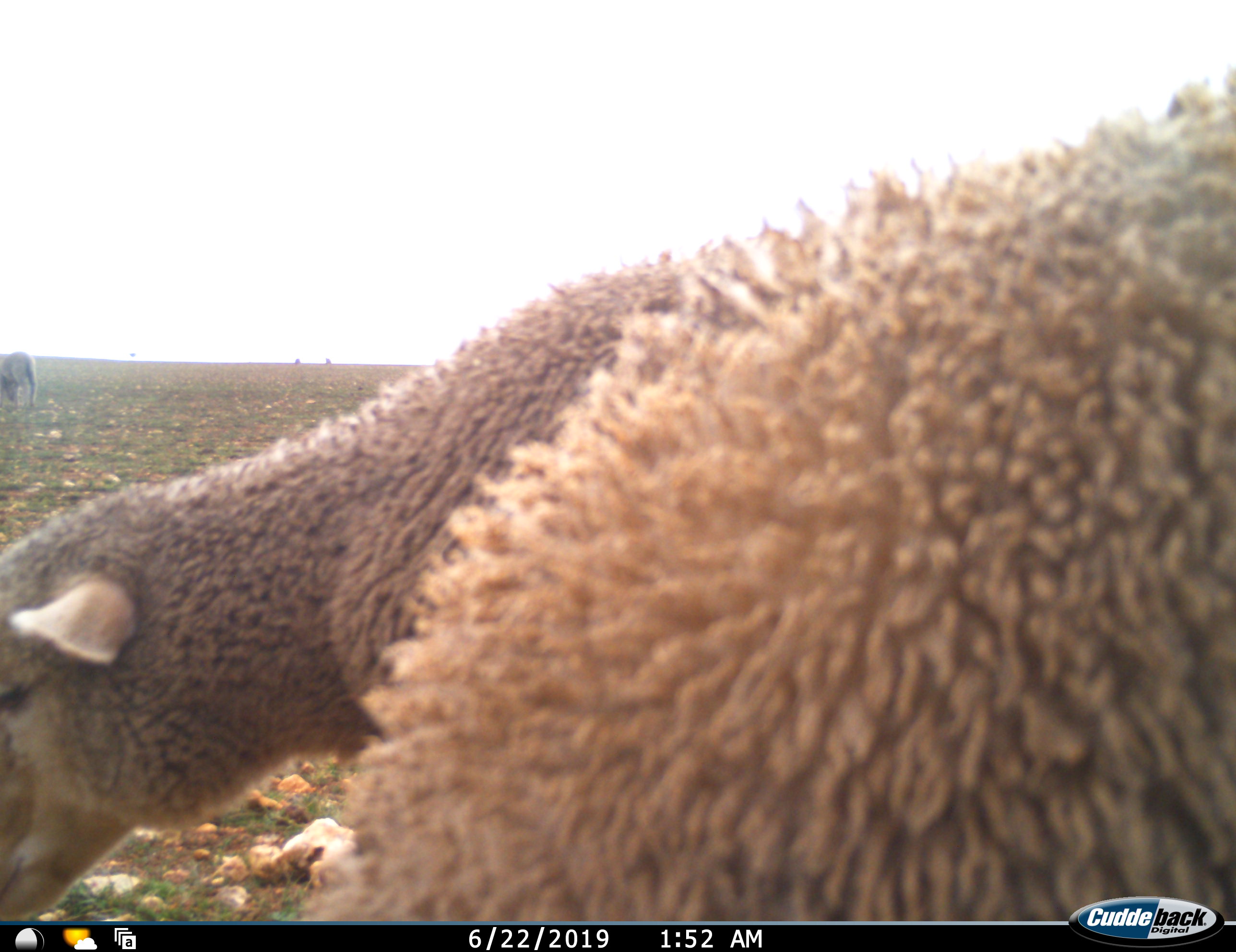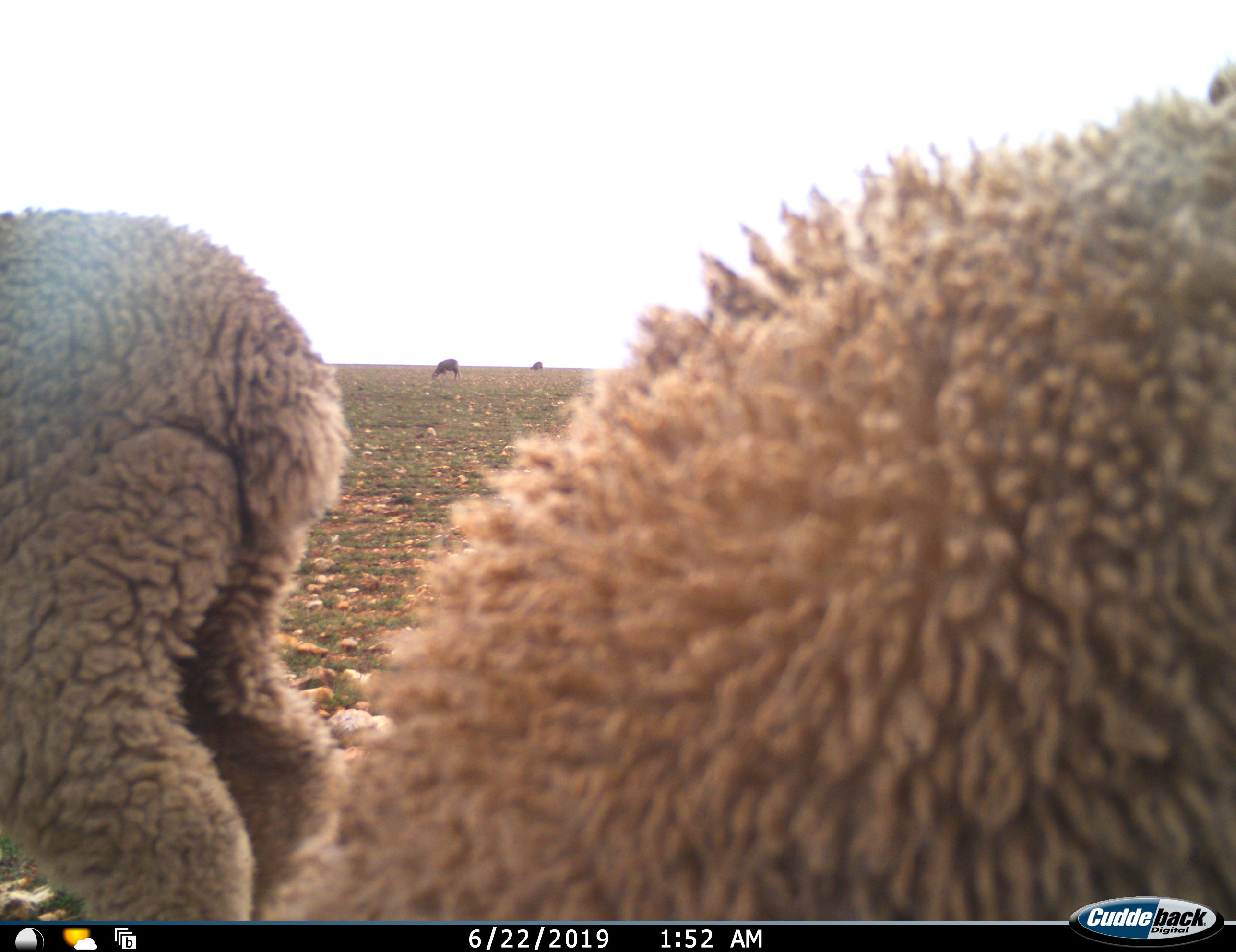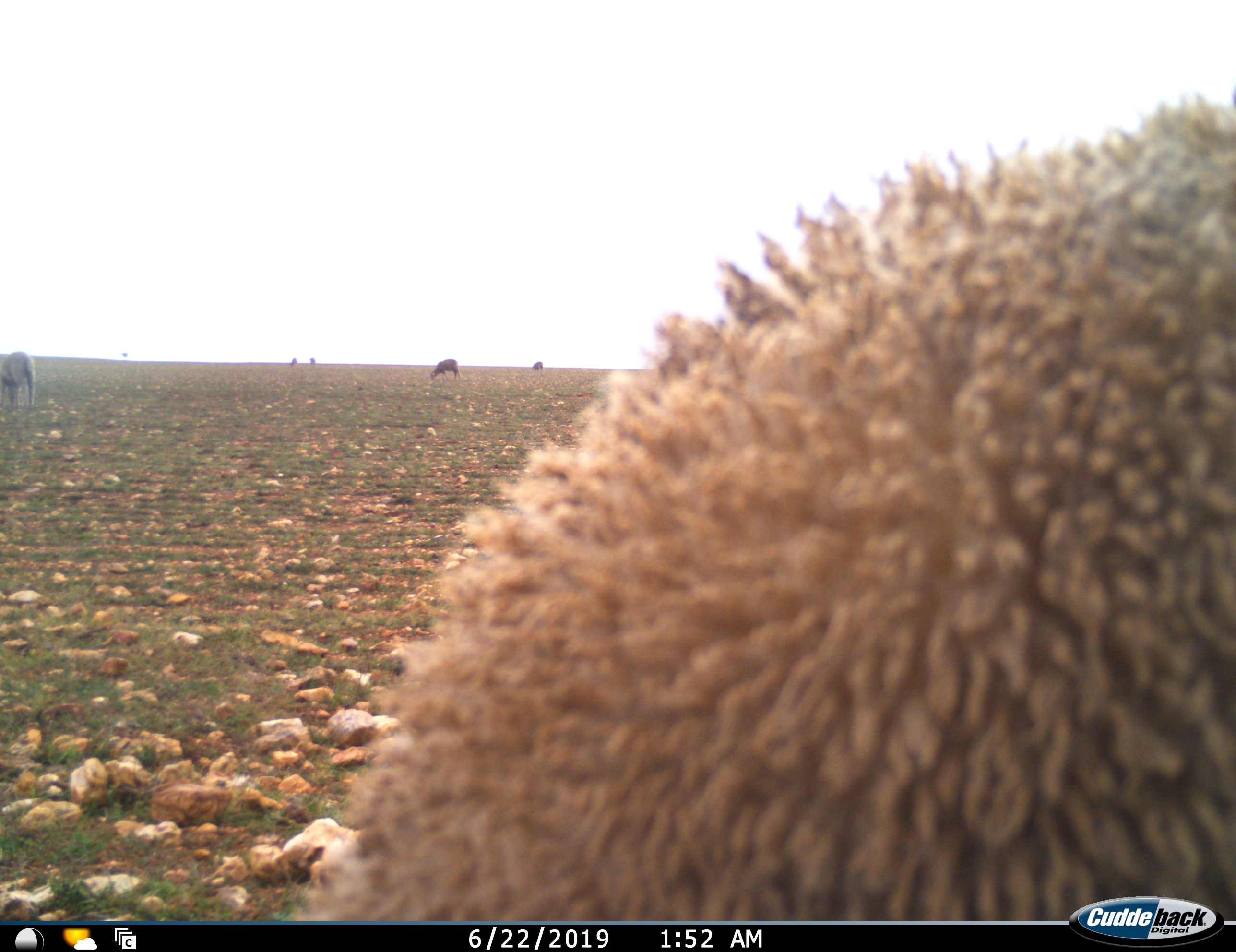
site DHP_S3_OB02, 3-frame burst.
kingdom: Animalia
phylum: Chordata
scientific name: Vertebrata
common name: domestic animal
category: domesticanimal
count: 7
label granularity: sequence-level